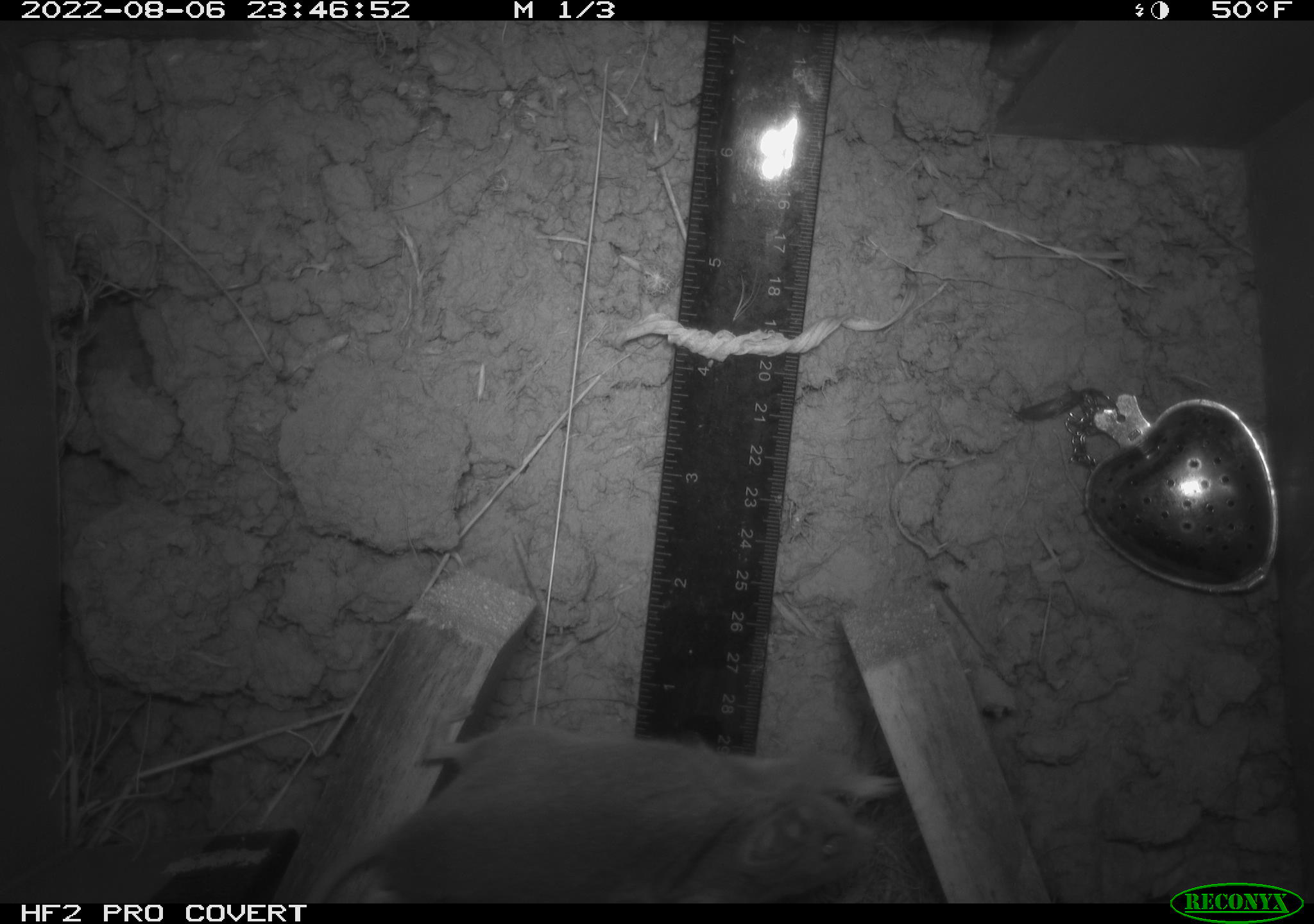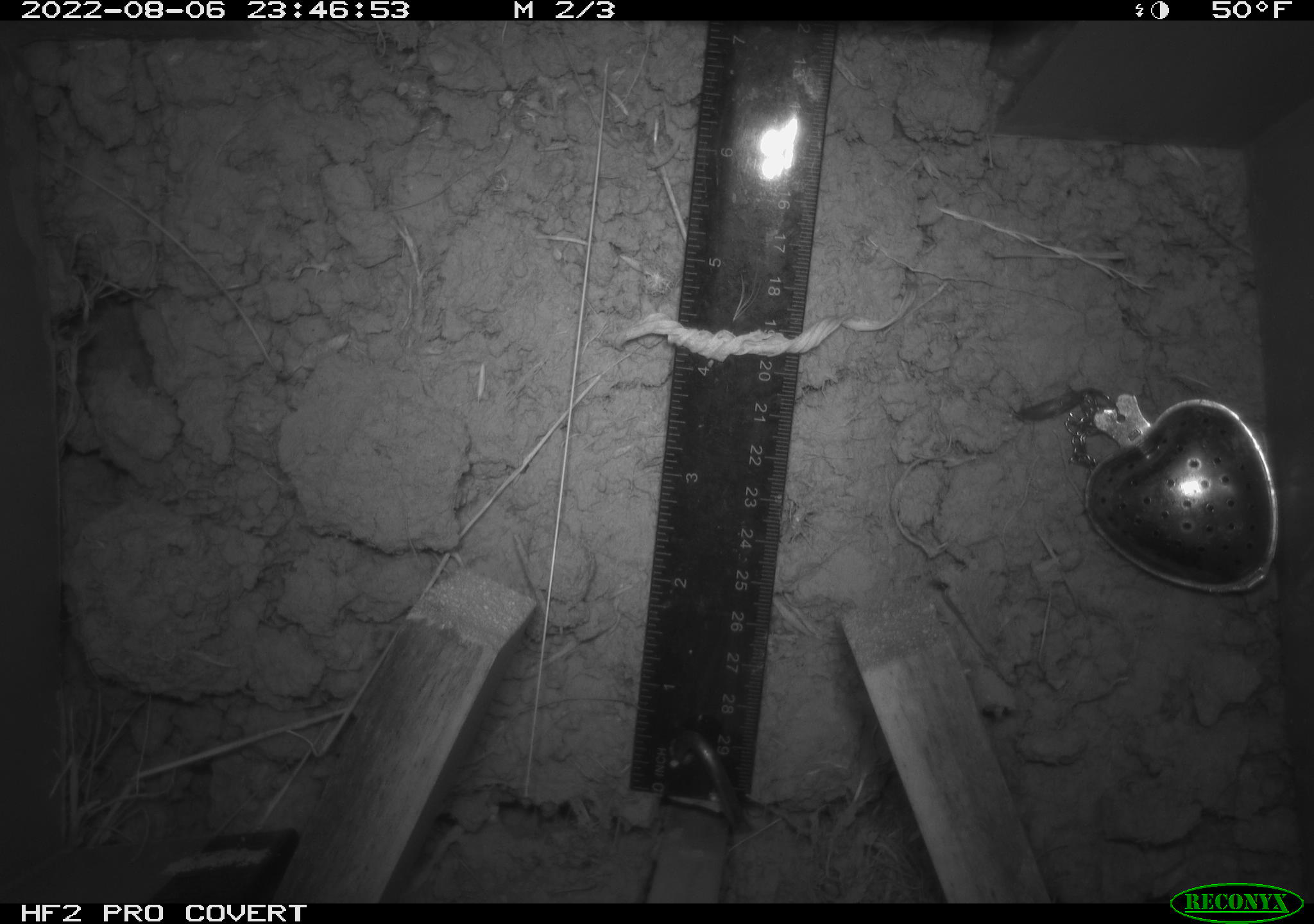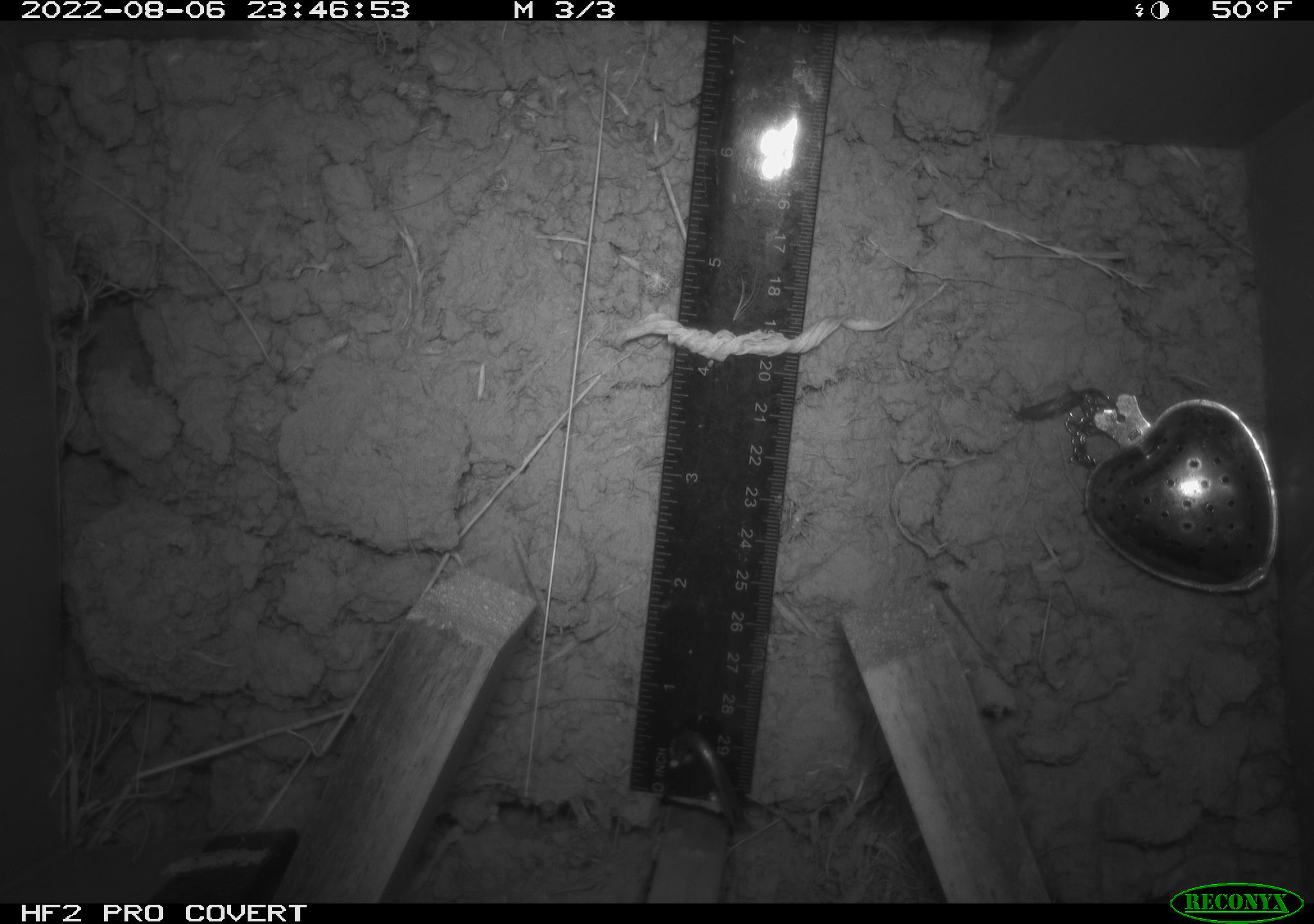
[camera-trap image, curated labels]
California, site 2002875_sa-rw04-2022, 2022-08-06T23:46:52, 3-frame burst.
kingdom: Animalia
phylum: Chordata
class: Mammalia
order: Rodentia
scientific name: Rodentia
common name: mouse species